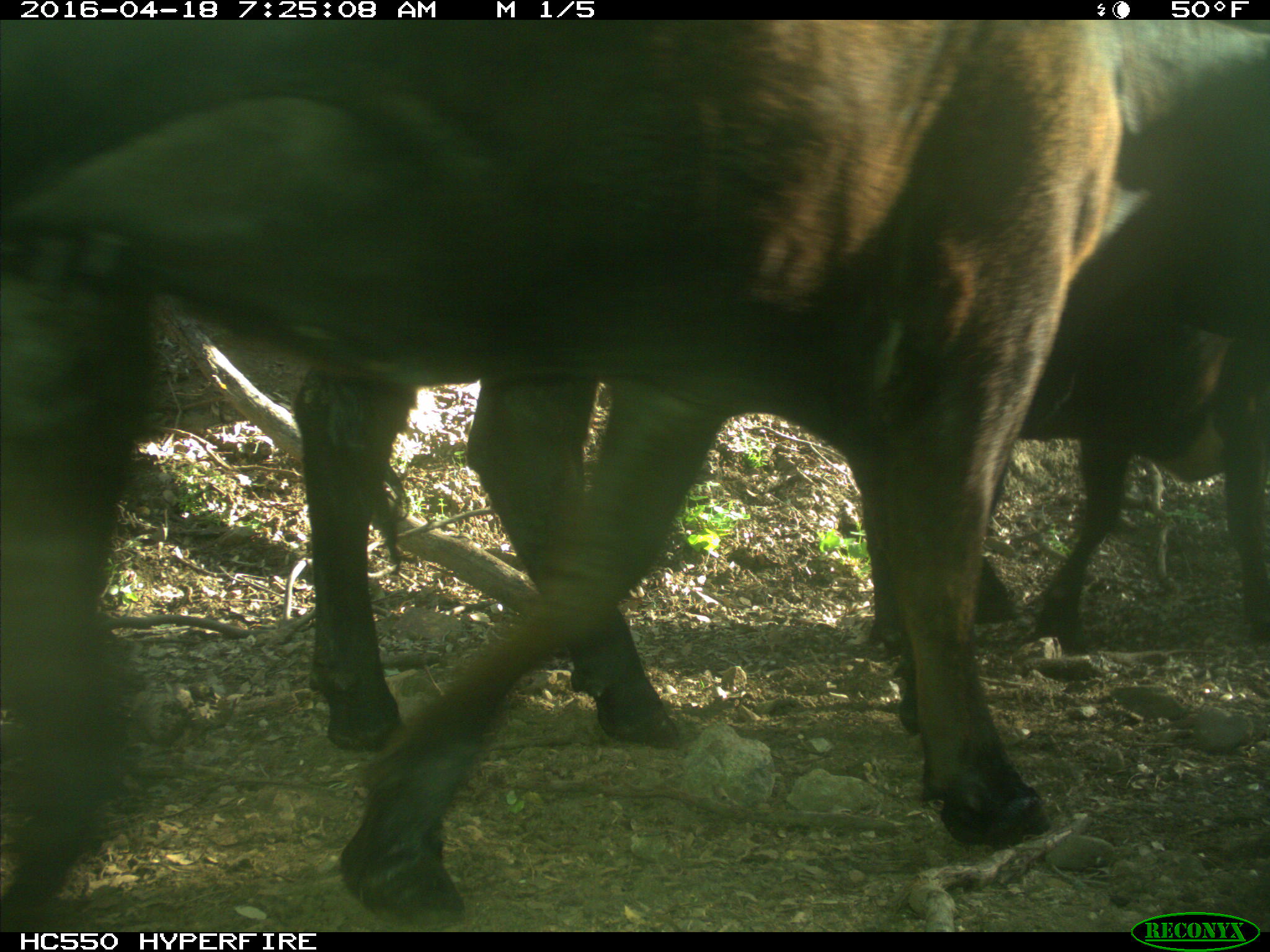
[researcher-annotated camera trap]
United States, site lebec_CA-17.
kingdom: Animalia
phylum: Chordata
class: Mammalia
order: Artiodactyla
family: Bovidae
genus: Bos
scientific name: Bos taurus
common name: domestic cow